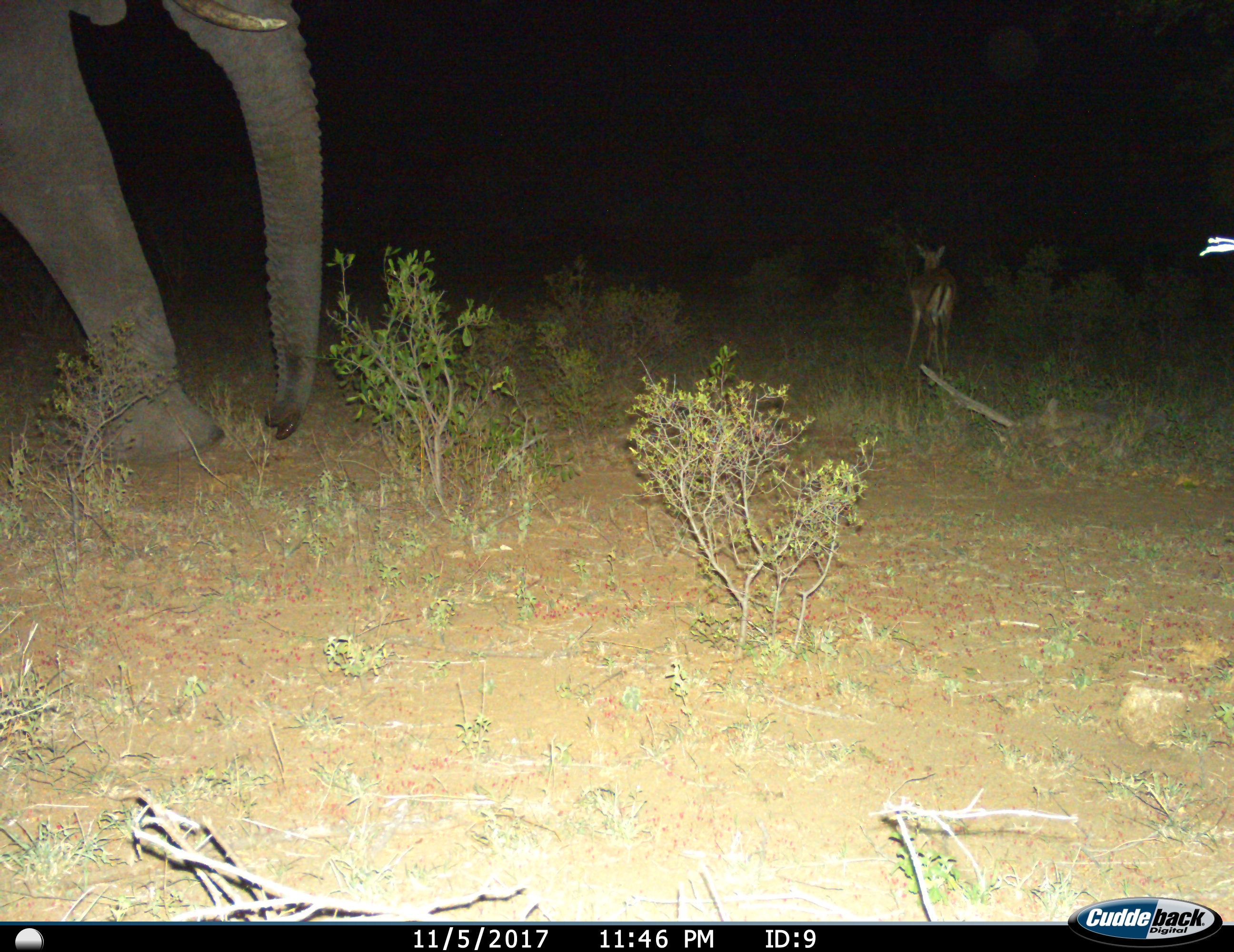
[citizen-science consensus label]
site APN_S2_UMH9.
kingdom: Animalia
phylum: Chordata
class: Mammalia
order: Proboscidea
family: Elephantidae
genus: Loxodonta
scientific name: Loxodonta africana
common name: african bush elephant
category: elephant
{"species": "elephant (african bush elephant) (Loxodonta africana)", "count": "1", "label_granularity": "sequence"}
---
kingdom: Animalia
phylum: Chordata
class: Mammalia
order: Artiodactyla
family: Bovidae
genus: Aepyceros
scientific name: Aepyceros melampus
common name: impala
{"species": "impala (Aepyceros melampus)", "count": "1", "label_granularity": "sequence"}